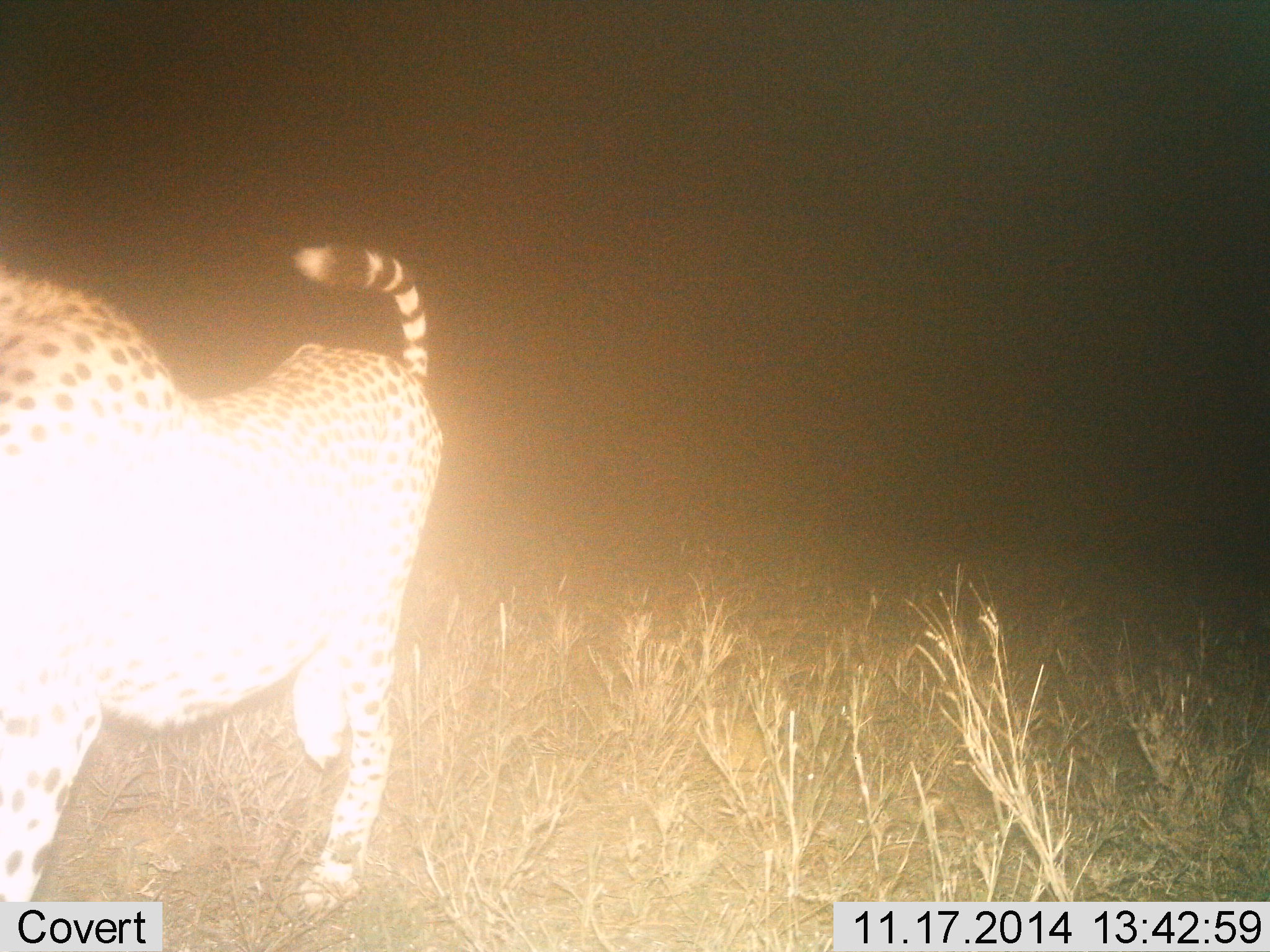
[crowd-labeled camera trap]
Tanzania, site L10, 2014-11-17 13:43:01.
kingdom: Animalia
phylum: Chordata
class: Mammalia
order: Carnivora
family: Felidae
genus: Acinonyx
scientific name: Acinonyx jubatus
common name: cheetah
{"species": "cheetah (Acinonyx jubatus)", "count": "1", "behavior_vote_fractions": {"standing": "20%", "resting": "0%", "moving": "80%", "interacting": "0%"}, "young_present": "0%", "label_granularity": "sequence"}